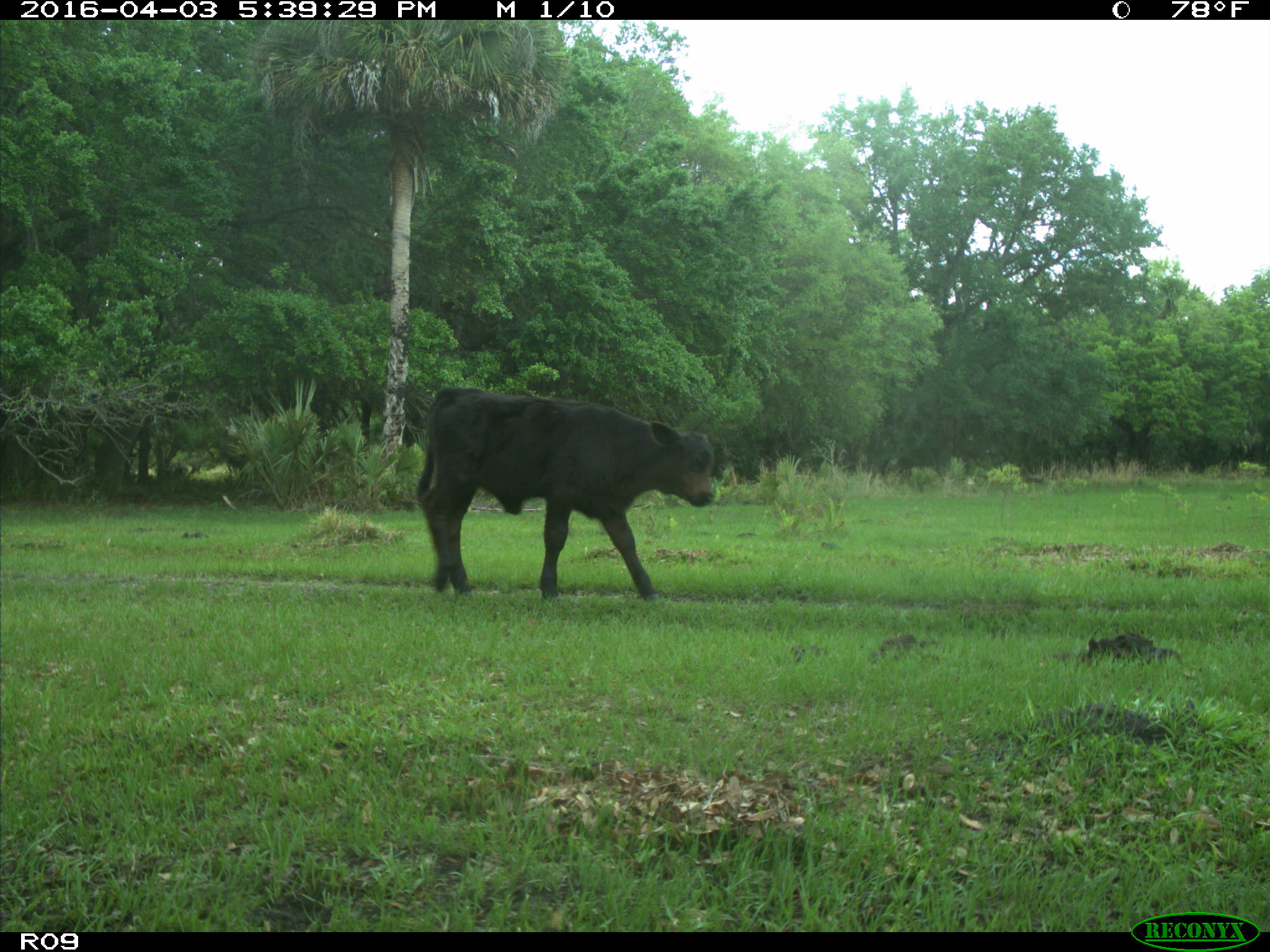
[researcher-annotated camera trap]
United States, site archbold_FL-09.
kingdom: Animalia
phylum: Chordata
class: Mammalia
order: Artiodactyla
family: Bovidae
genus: Bos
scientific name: Bos taurus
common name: domestic cow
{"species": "Bos taurus (domestic cow)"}